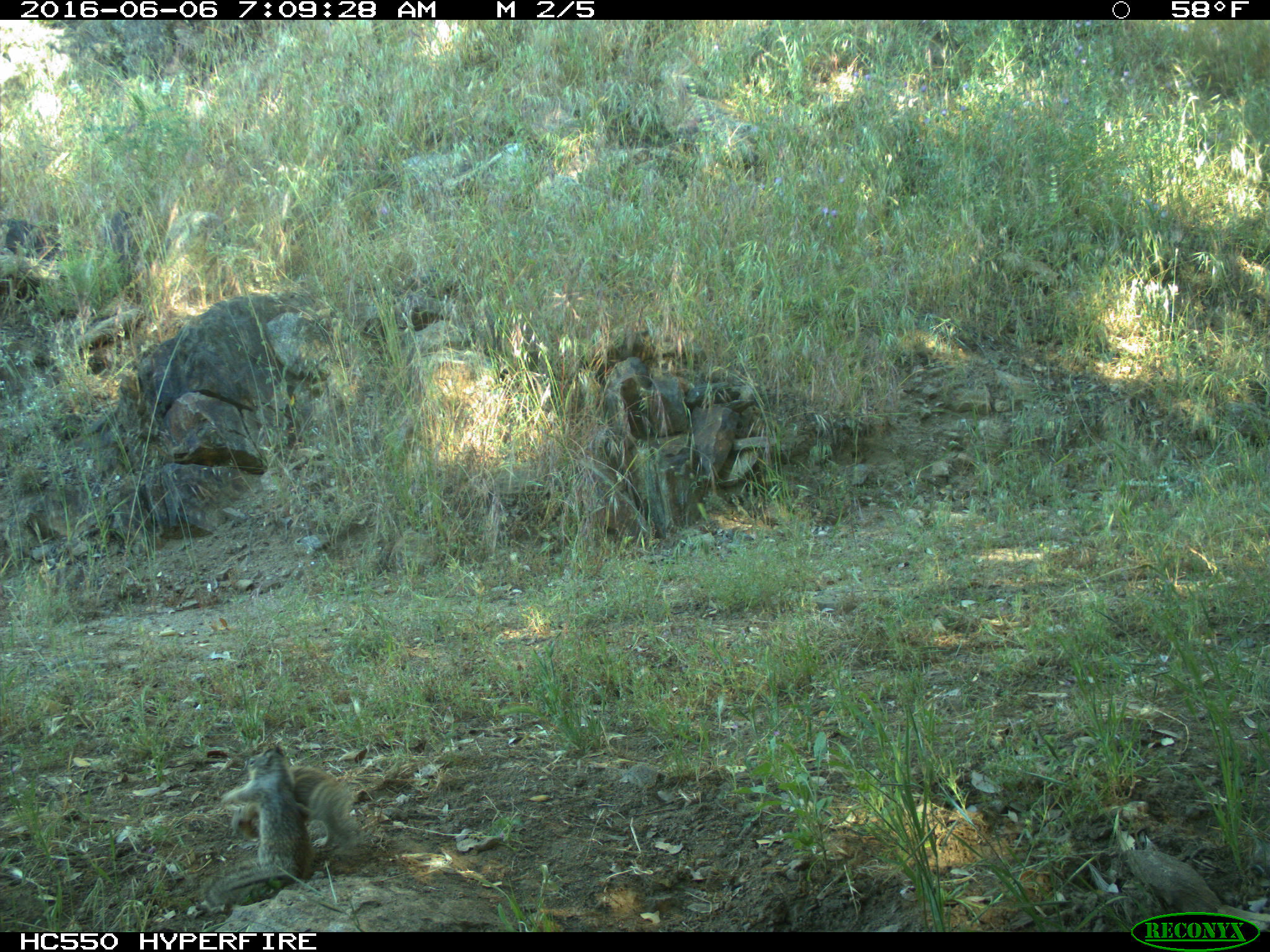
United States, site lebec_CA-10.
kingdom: Animalia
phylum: Chordata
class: Mammalia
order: Rodentia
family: Sciuridae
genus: Otospermophilus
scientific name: Otospermophilus beecheyi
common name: california ground squirrel